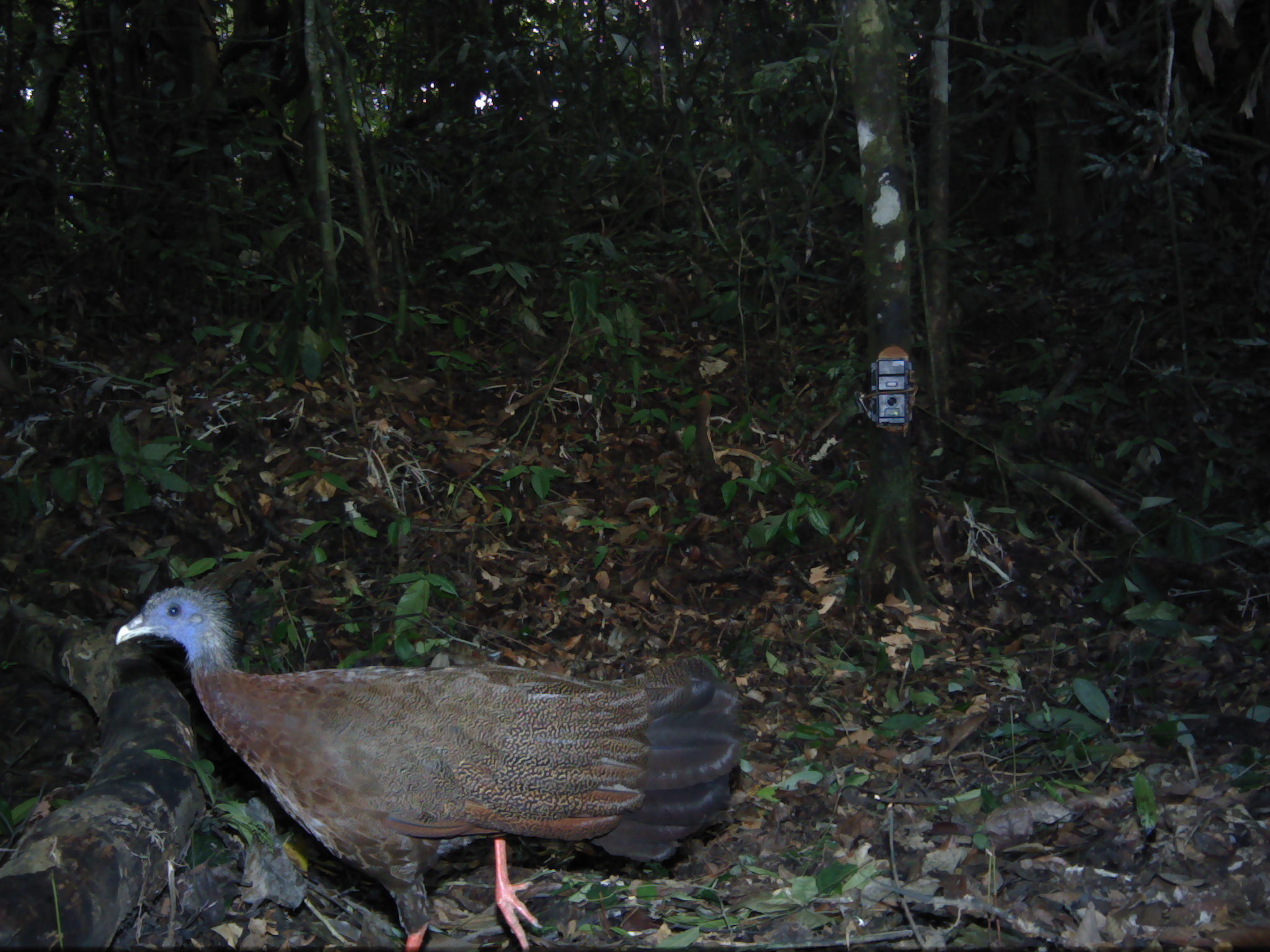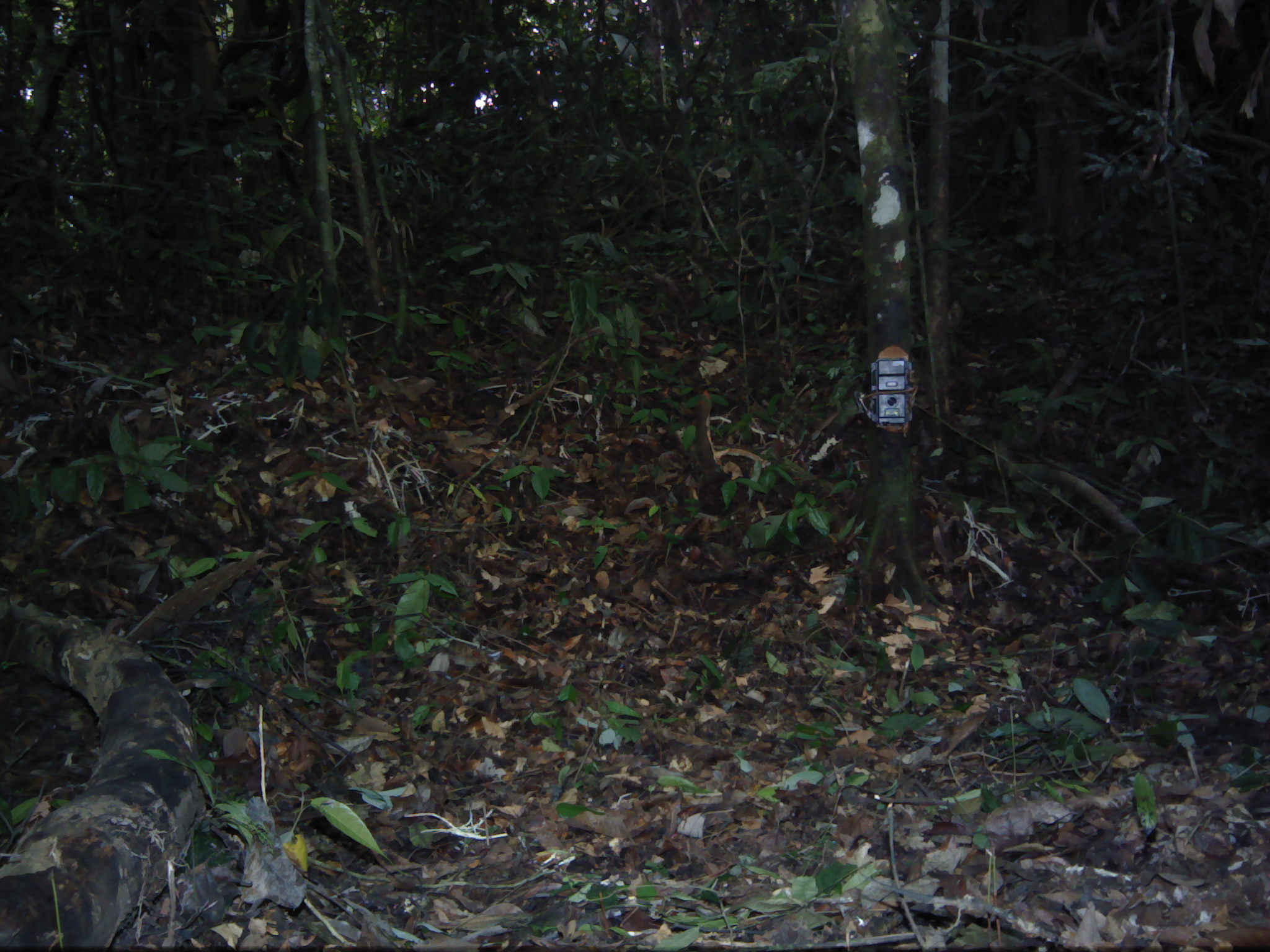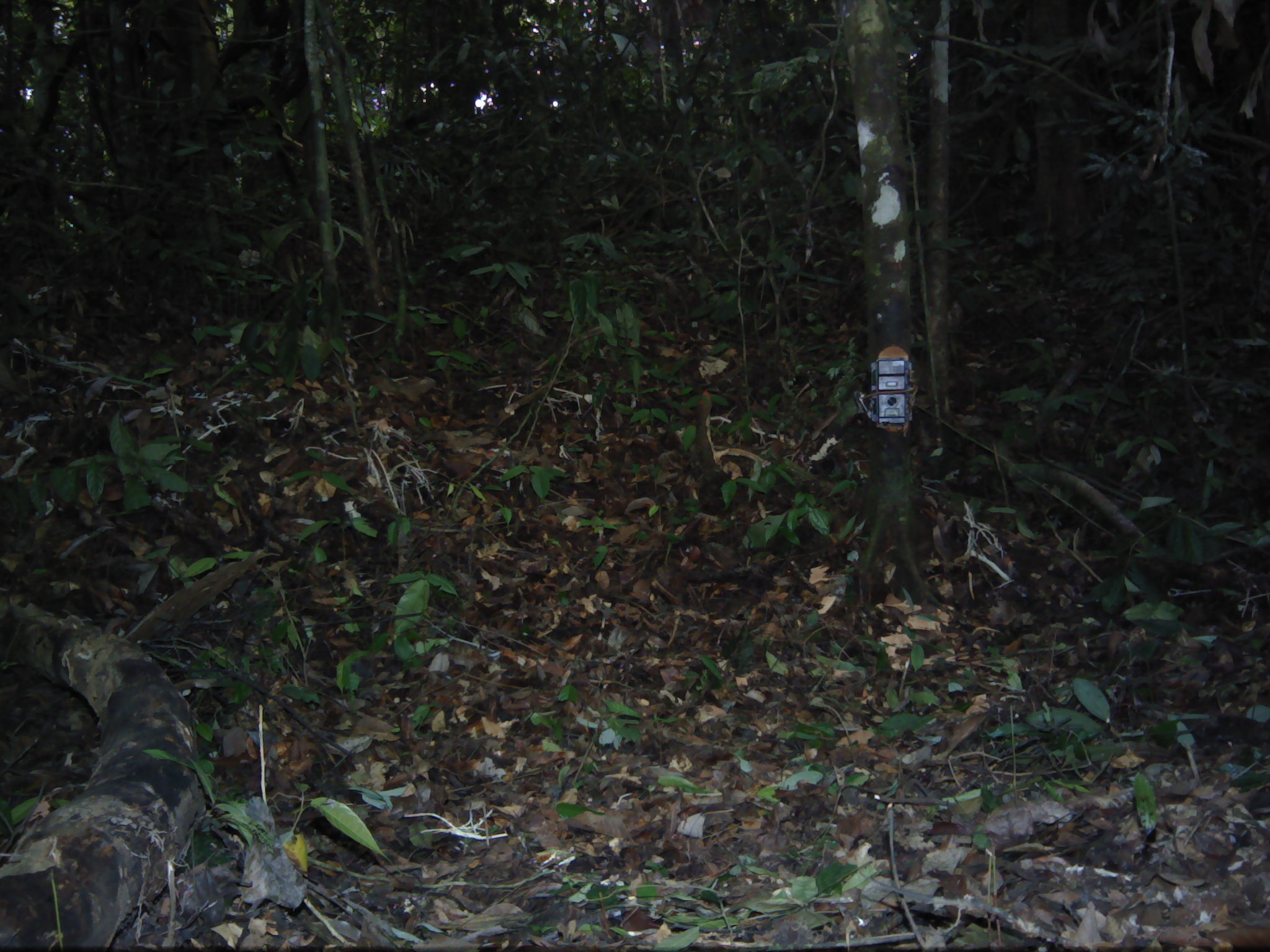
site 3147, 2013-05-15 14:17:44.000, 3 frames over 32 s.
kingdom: Animalia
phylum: Chordata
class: Aves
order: Galliformes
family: Phasianidae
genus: Argusianus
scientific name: Argusianus argus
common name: great argus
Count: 1.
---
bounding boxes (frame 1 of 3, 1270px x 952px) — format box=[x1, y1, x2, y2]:
argusianus argus: box=[115, 583, 750, 951]